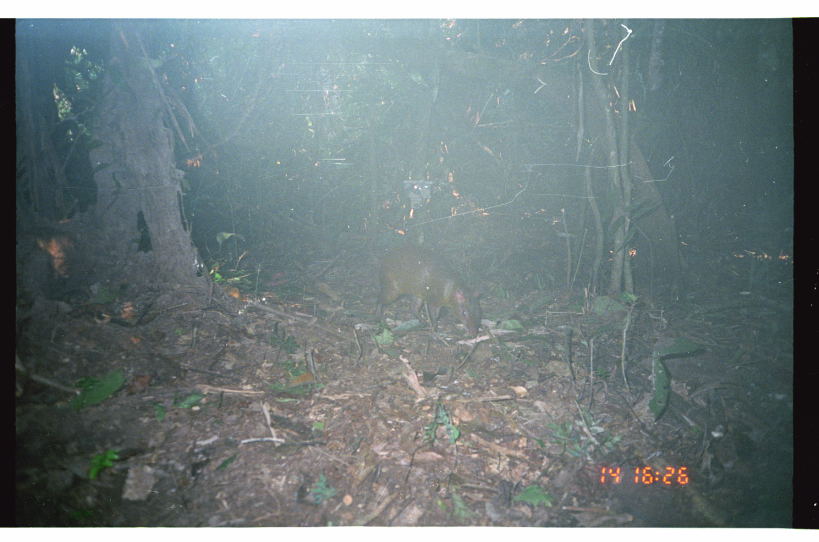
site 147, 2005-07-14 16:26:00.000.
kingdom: Animalia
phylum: Chordata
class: Mammalia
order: Rodentia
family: Dasyproctidae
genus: Dasyprocta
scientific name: Dasyprocta punctata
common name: central american agouti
Dasyprocta punctata (central american agouti).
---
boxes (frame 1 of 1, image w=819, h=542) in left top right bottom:
dasyprocta punctata: 376 244 482 338